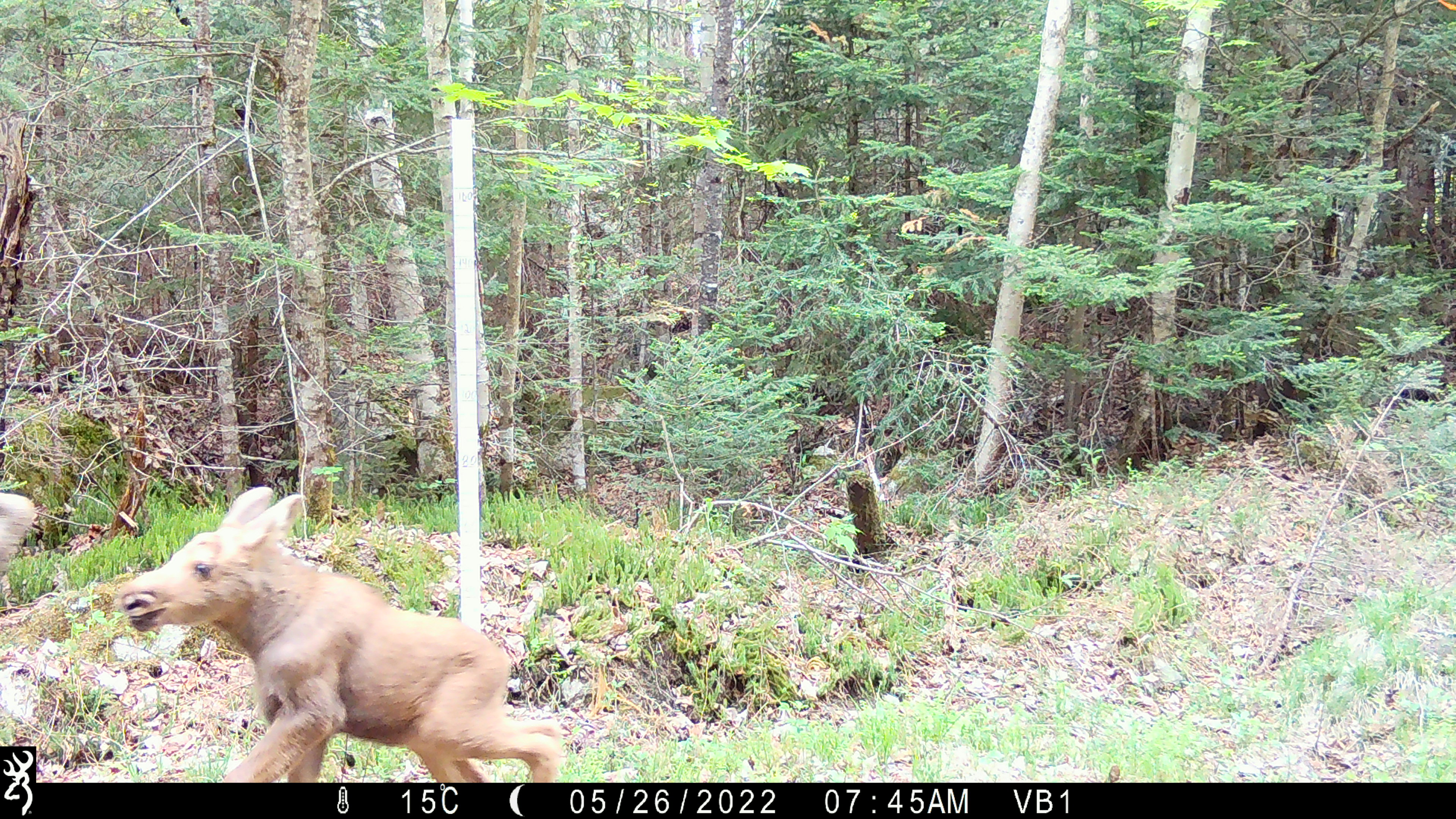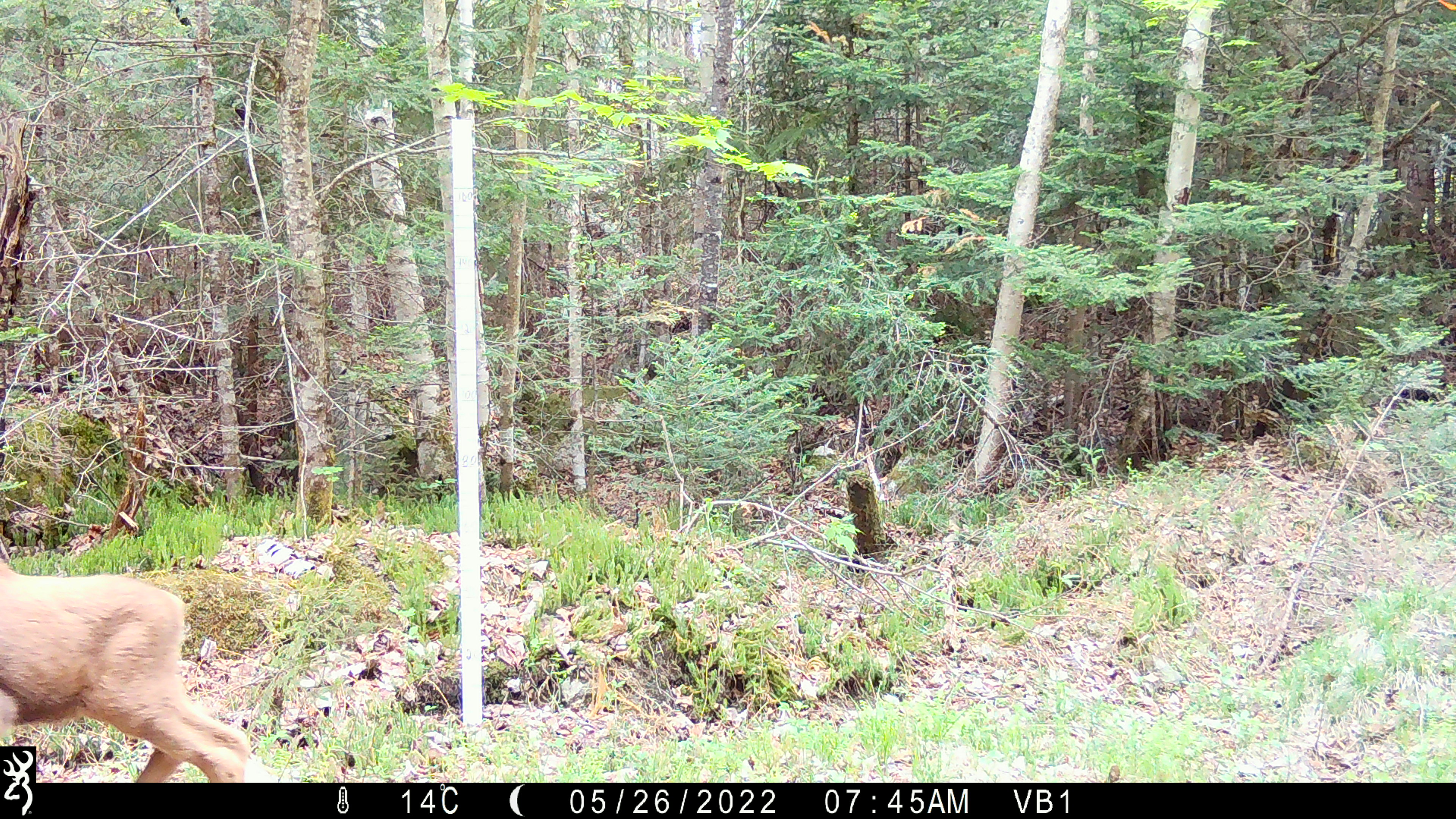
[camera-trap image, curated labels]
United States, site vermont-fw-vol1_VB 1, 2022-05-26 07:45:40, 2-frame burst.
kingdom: Animalia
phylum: Chordata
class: Mammalia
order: Artiodactyla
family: Cervidae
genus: Alces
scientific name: Alces alces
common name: moose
Moose (Alces alces).